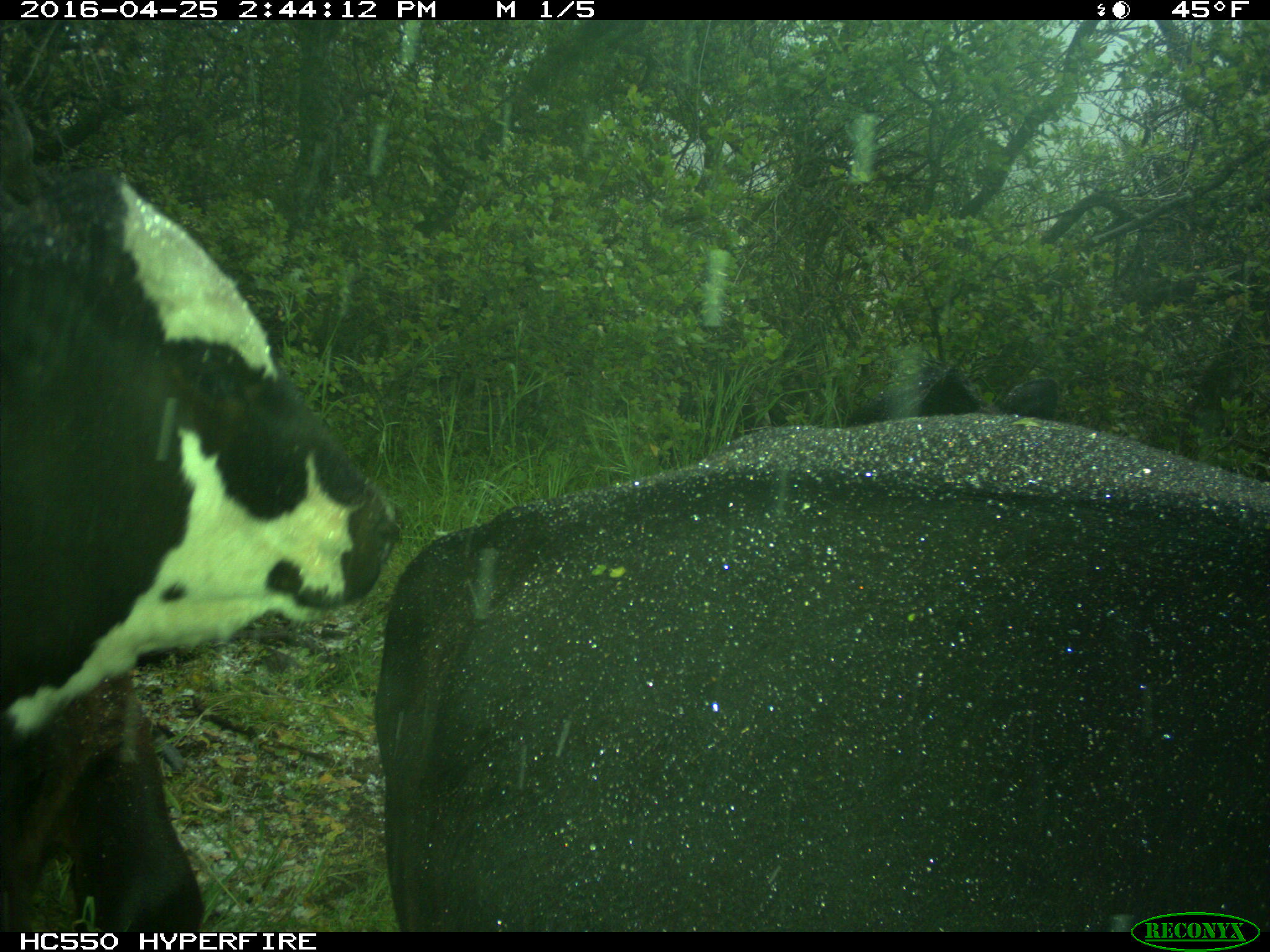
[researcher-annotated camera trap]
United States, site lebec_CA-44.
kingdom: Animalia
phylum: Chordata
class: Mammalia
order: Artiodactyla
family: Bovidae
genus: Bos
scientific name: Bos taurus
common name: domestic cow